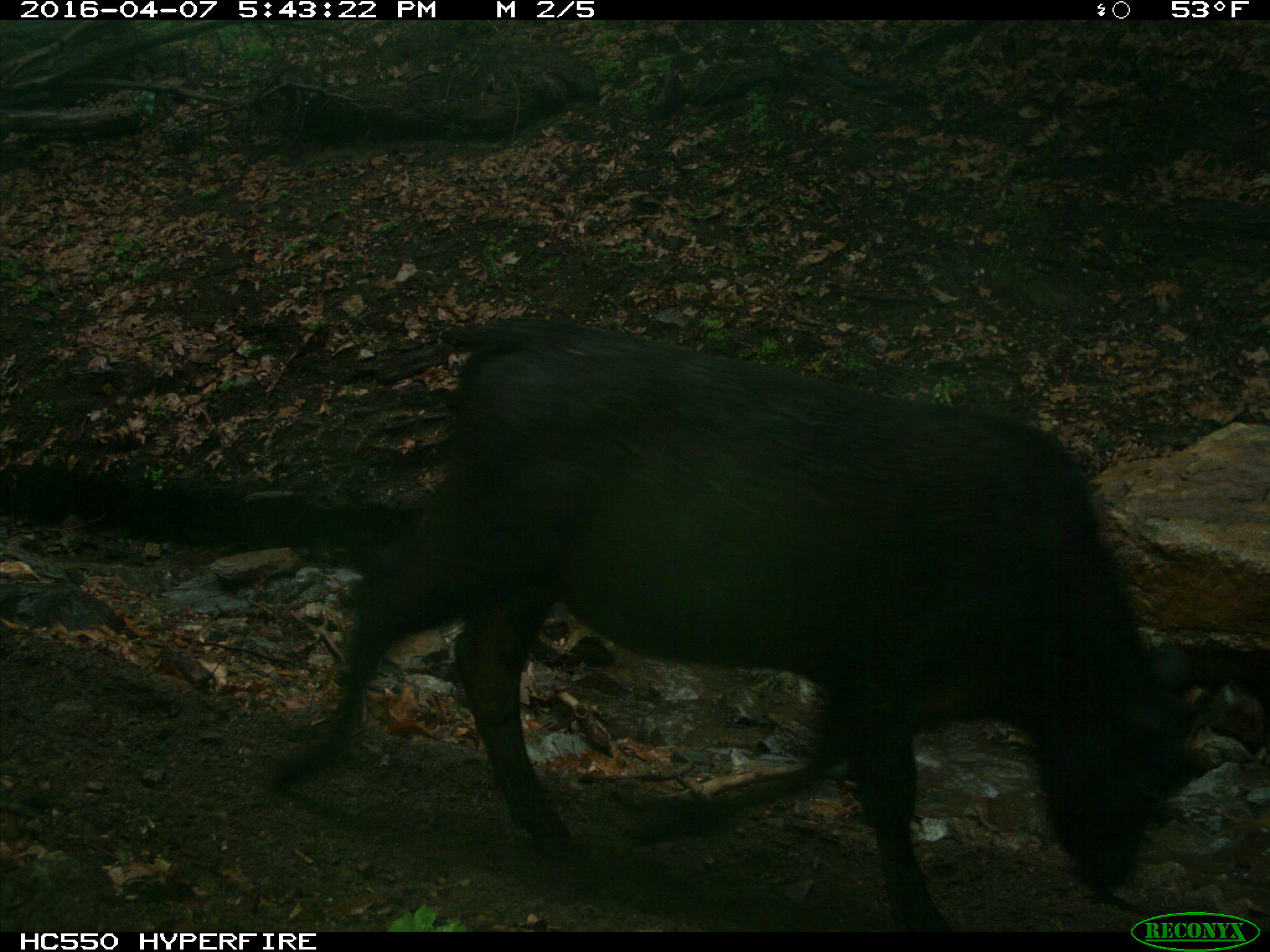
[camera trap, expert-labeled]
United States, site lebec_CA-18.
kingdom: Animalia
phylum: Chordata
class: Mammalia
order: Artiodactyla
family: Bovidae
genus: Bos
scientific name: Bos taurus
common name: domestic cow